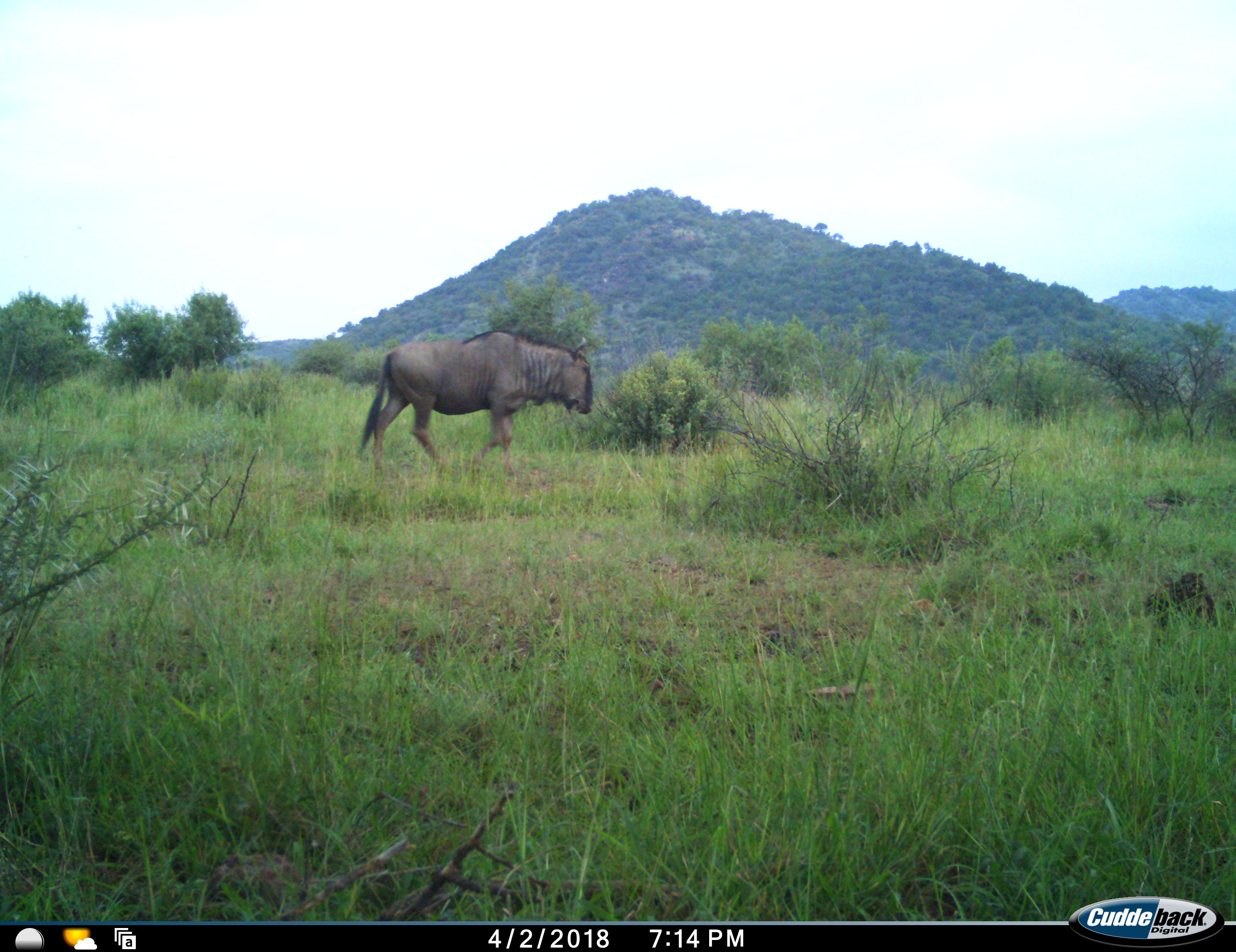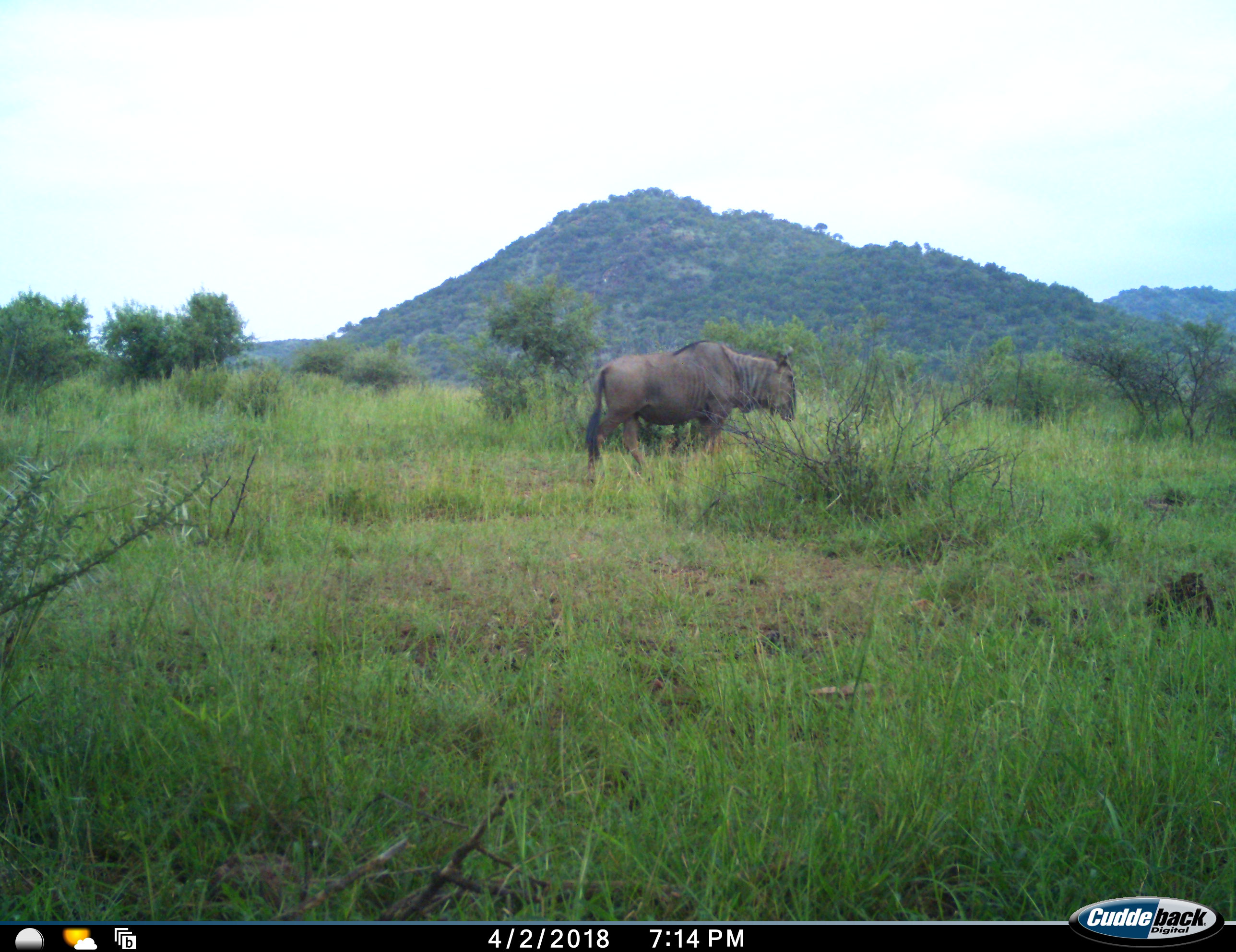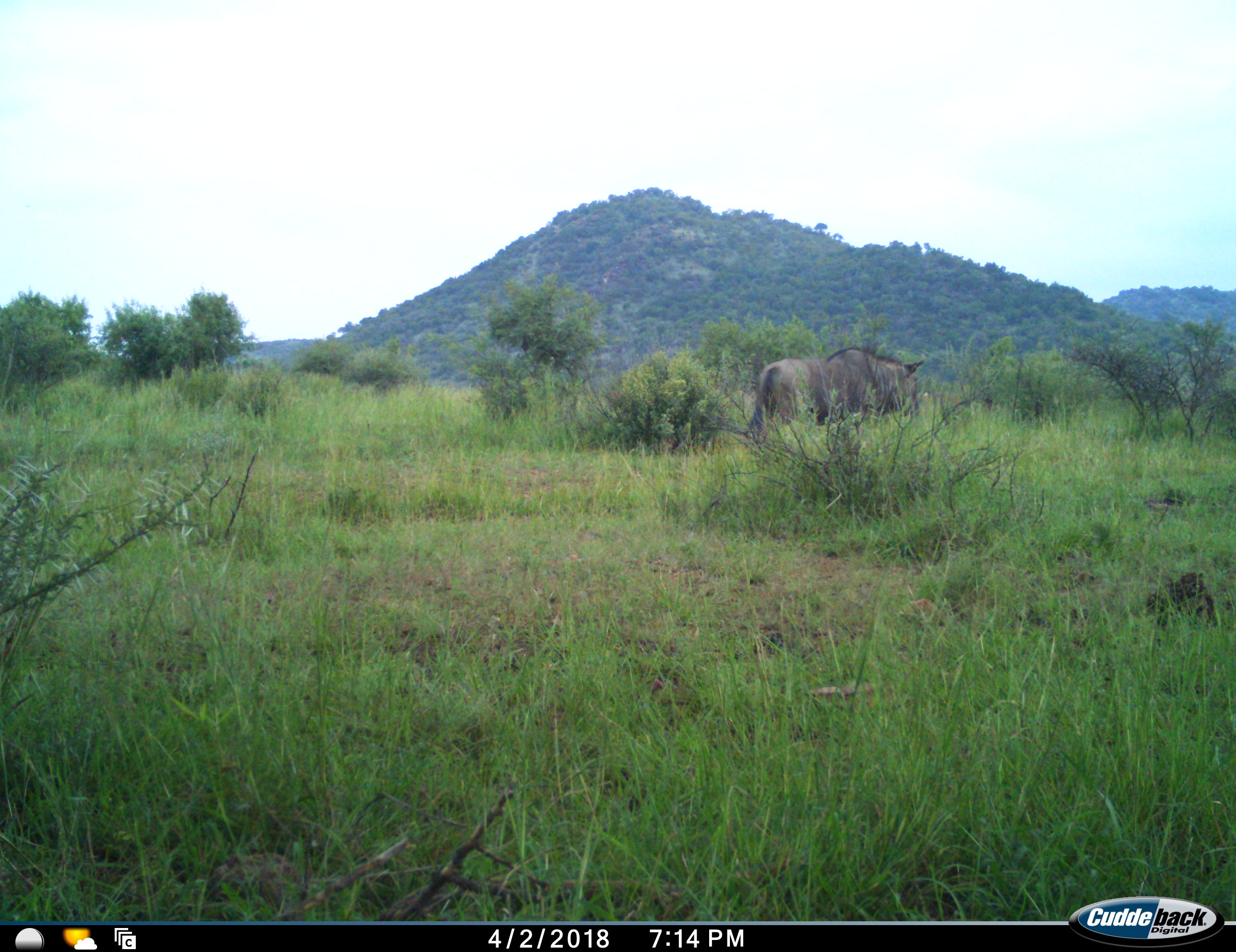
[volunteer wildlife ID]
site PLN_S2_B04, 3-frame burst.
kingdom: Animalia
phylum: Chordata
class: Mammalia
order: Artiodactyla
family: Bovidae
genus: Connochaetes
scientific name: Connochaetes taurinus taurinus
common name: blue wildebeest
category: wildebeestblue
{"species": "wildebeestblue (blue wildebeest) (Connochaetes taurinus taurinus)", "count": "1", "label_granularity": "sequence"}